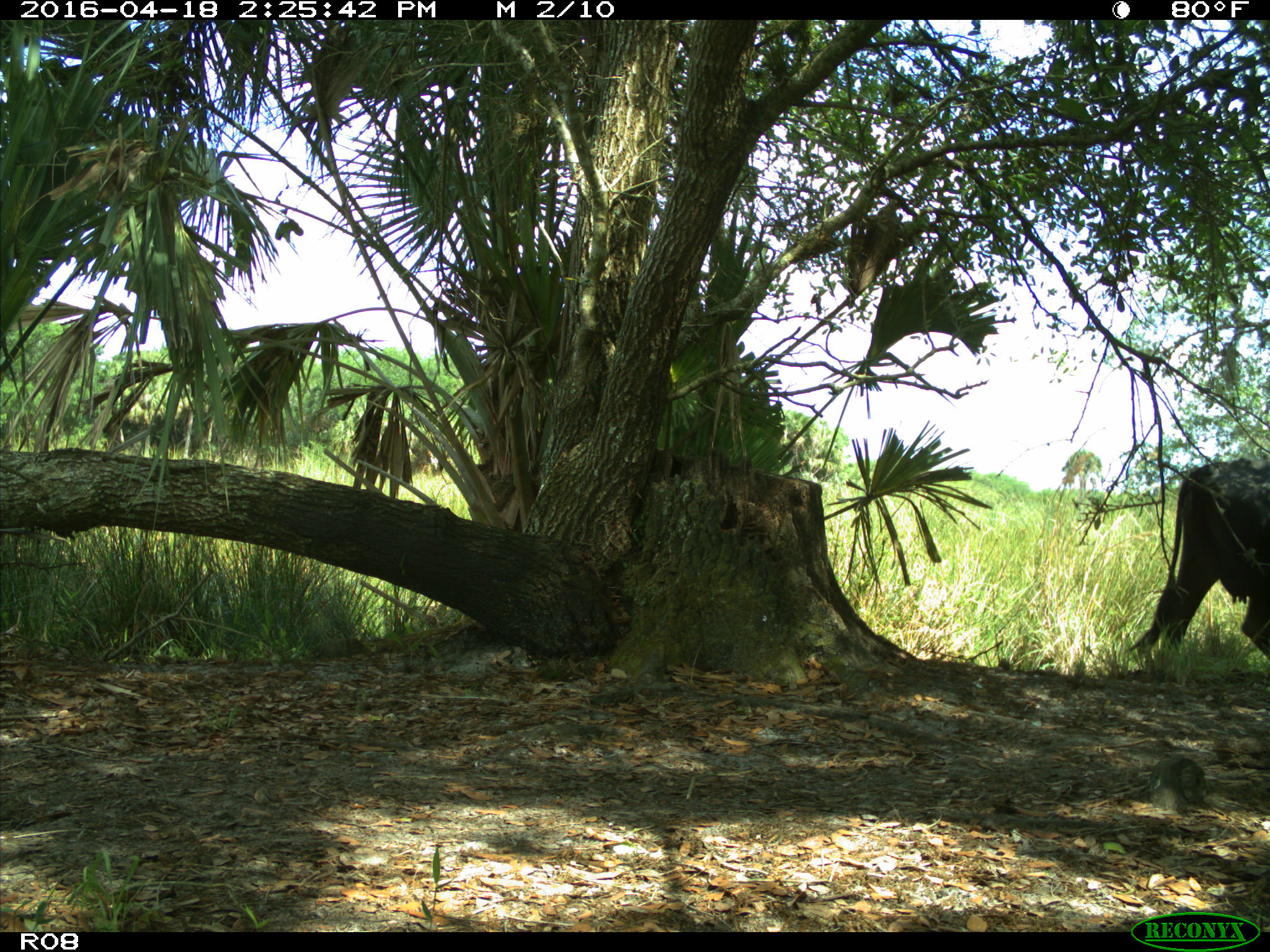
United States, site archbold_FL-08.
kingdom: Animalia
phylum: Chordata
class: Mammalia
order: Artiodactyla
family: Bovidae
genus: Bos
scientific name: Bos taurus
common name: domestic cow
Bos taurus (domestic cow).